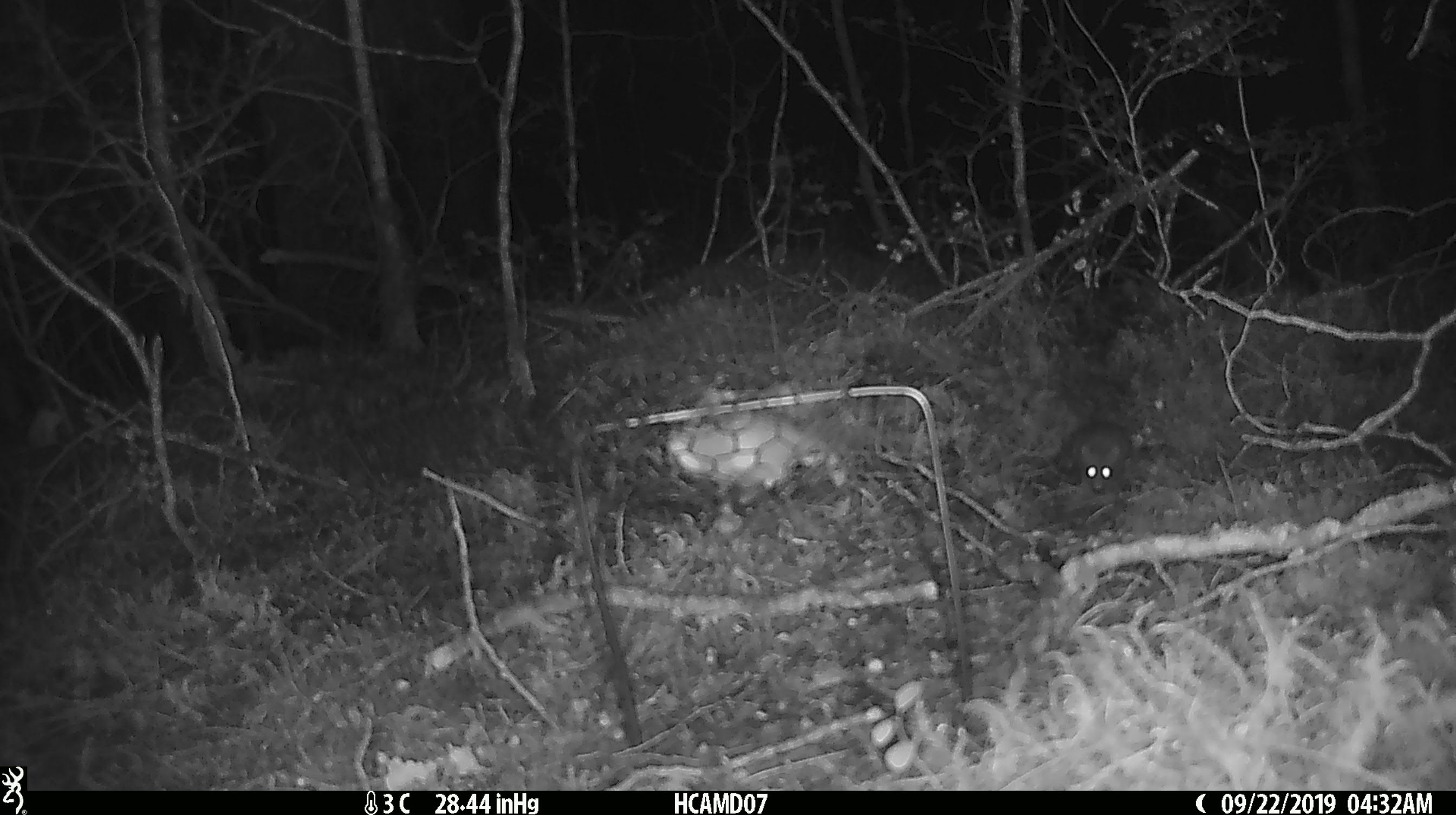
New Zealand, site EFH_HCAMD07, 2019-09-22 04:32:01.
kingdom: Animalia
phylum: Chordata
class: Mammalia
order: Rodentia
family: Muridae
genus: Mus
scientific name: Mus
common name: mouse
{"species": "mouse (Mus)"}